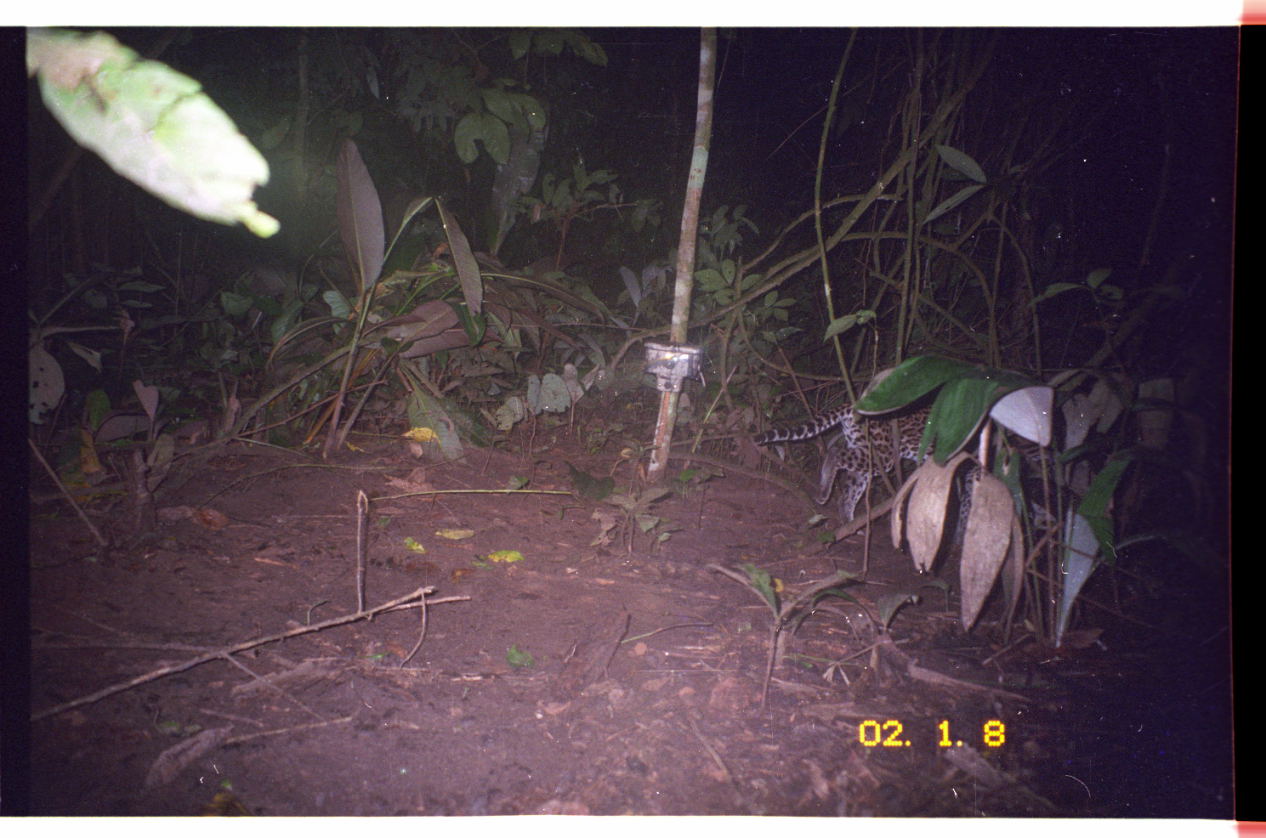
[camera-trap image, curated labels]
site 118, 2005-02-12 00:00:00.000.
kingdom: Animalia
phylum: Chordata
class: Mammalia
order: Carnivora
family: Felidae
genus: Leopardus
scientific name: Leopardus pardalis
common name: ocelot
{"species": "Leopardus pardalis (ocelot)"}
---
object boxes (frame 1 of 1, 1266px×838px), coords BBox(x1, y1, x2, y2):
leopardus pardalis: BBox(752, 388, 1057, 546)